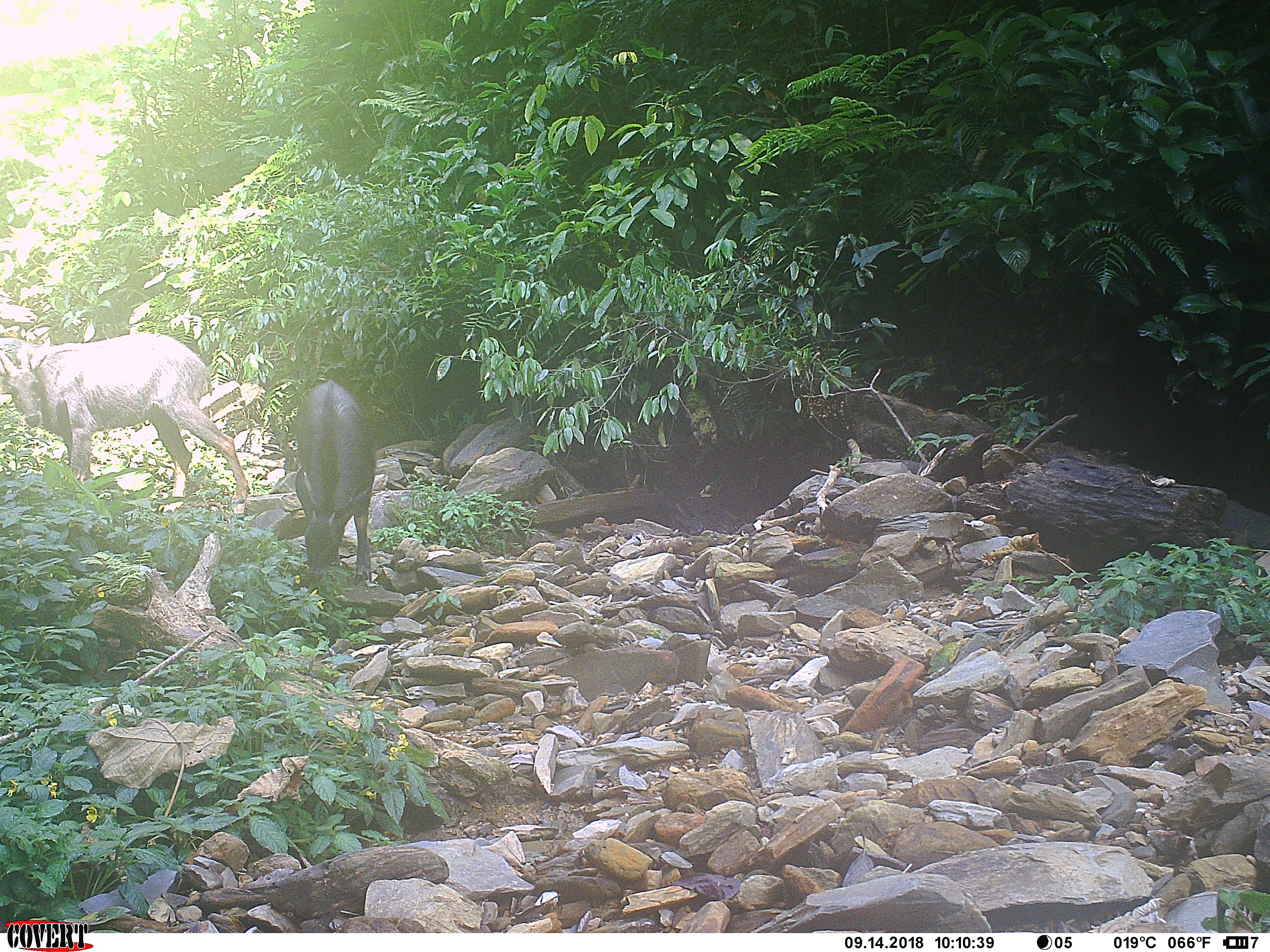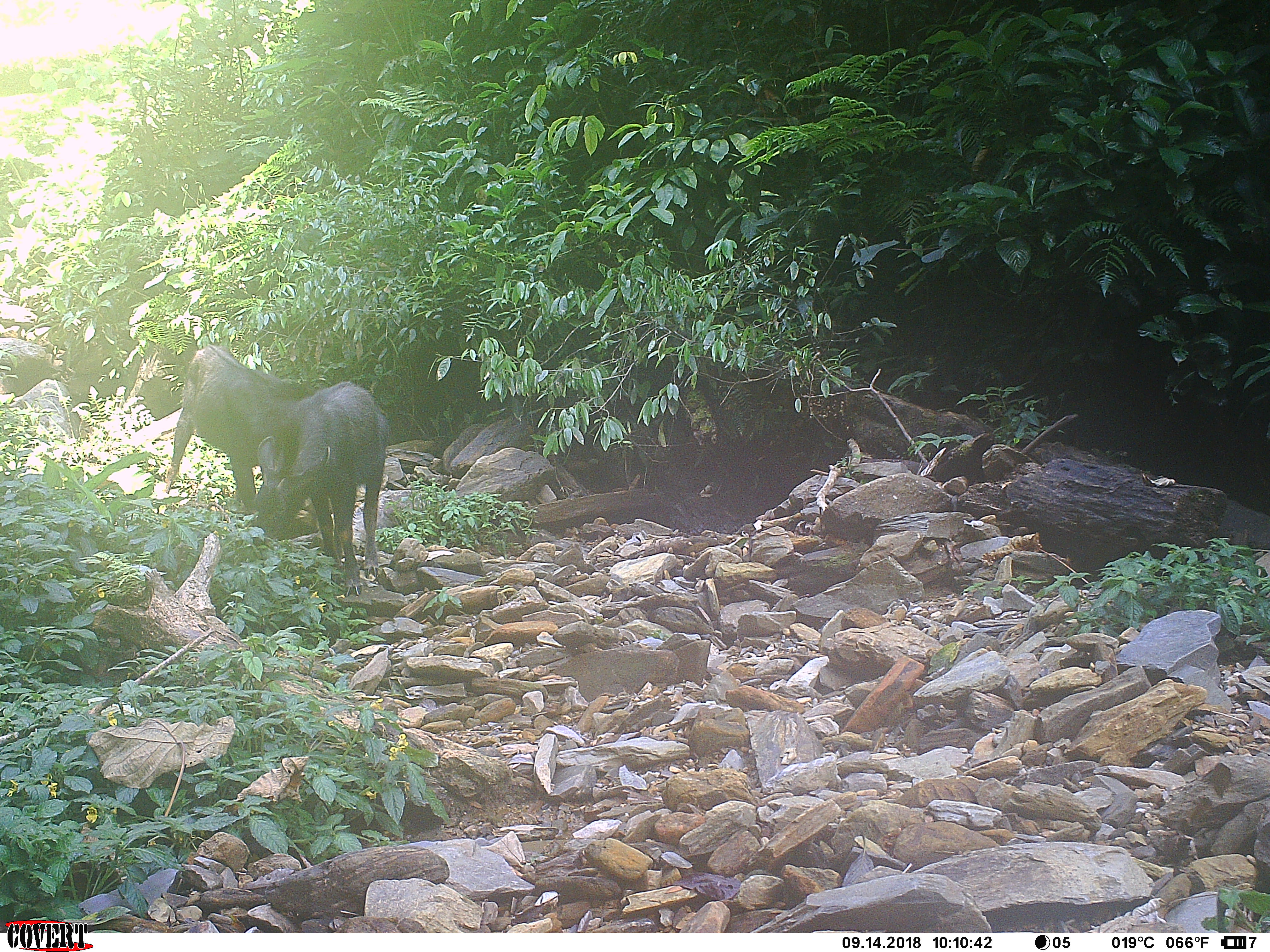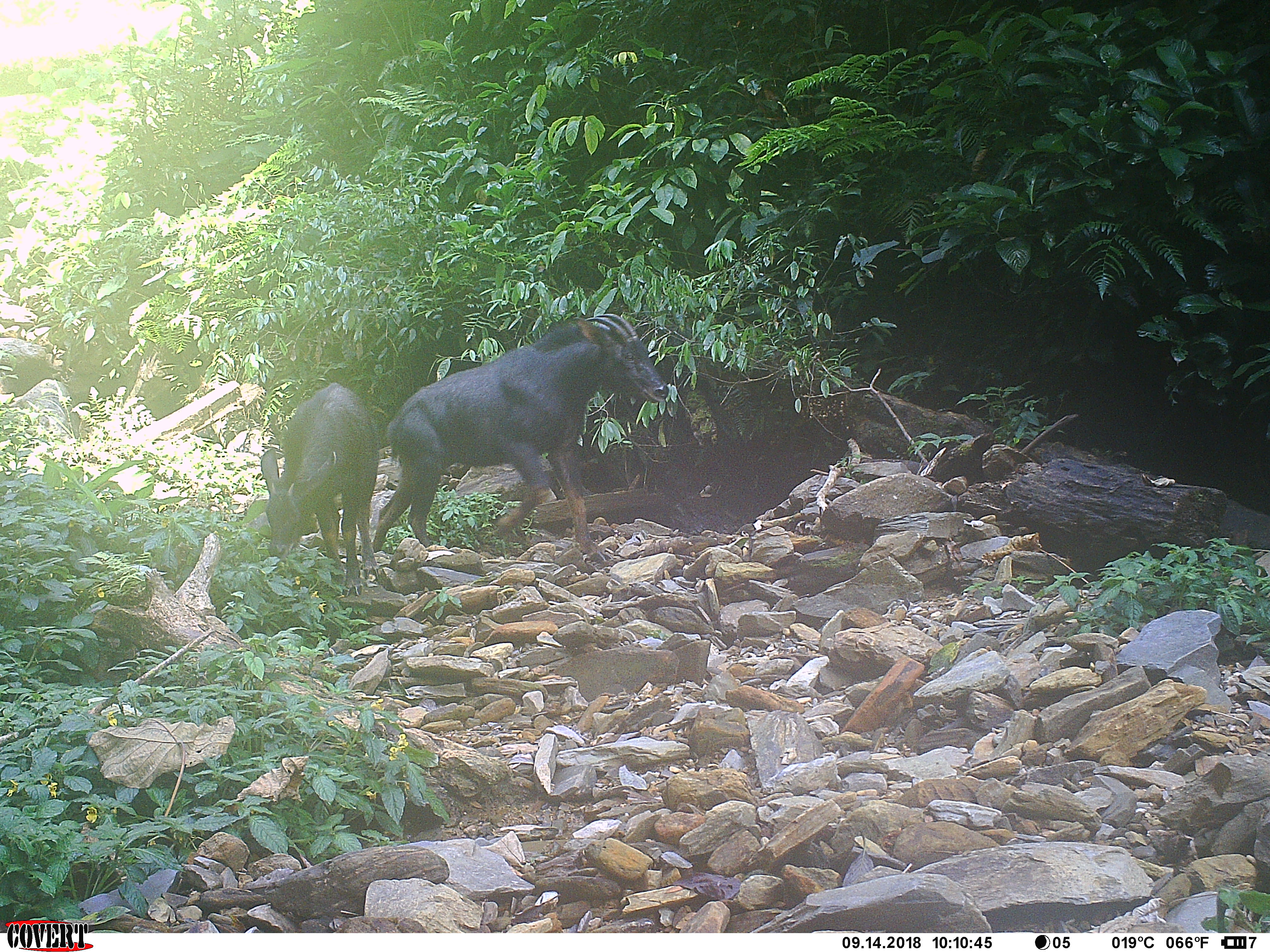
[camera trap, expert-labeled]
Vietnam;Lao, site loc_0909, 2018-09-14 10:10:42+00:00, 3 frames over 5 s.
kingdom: Animalia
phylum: Chordata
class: Mammalia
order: Artiodactyla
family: Bovidae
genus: Capricornis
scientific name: Capricornis sumatraensis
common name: chinese serow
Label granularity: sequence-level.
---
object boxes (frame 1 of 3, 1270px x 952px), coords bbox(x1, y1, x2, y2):
chinese serow: bbox(0, 331, 249, 515); bbox(292, 379, 375, 587)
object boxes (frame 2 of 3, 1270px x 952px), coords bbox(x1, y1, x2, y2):
chinese serow: bbox(252, 381, 389, 597); bbox(164, 343, 303, 515)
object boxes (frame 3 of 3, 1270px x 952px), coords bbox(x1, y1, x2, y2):
chinese serow: bbox(370, 312, 670, 563); bbox(260, 382, 381, 596)